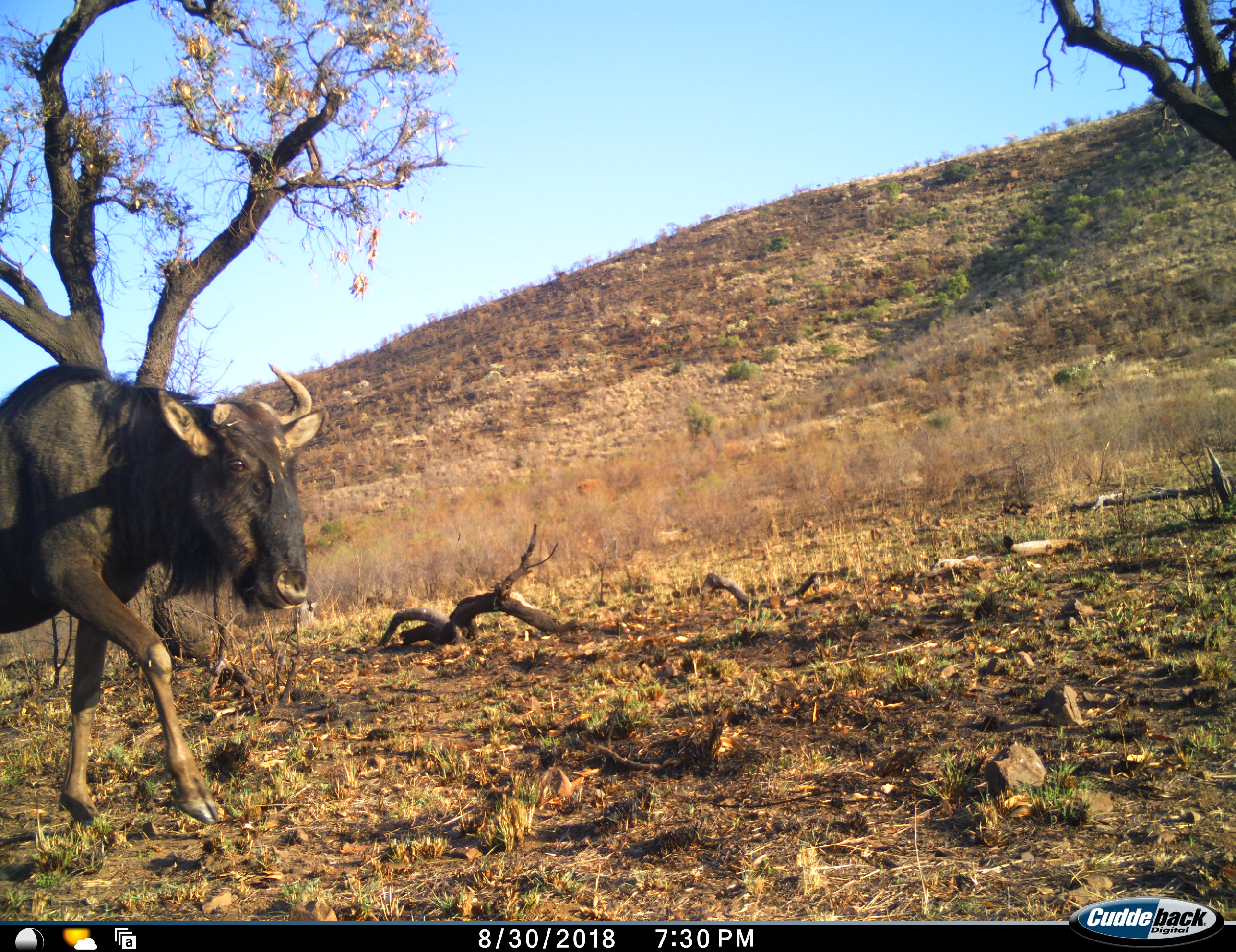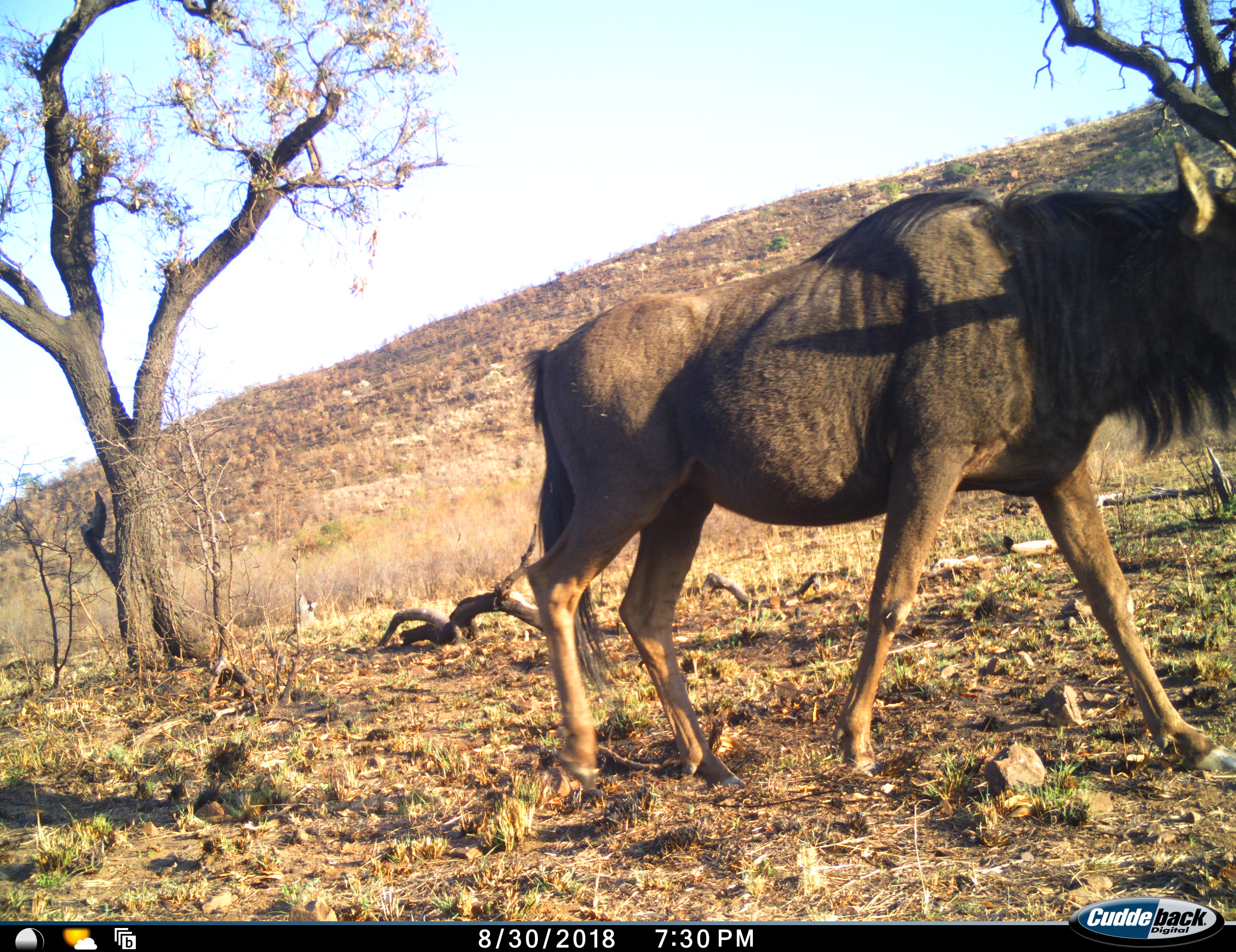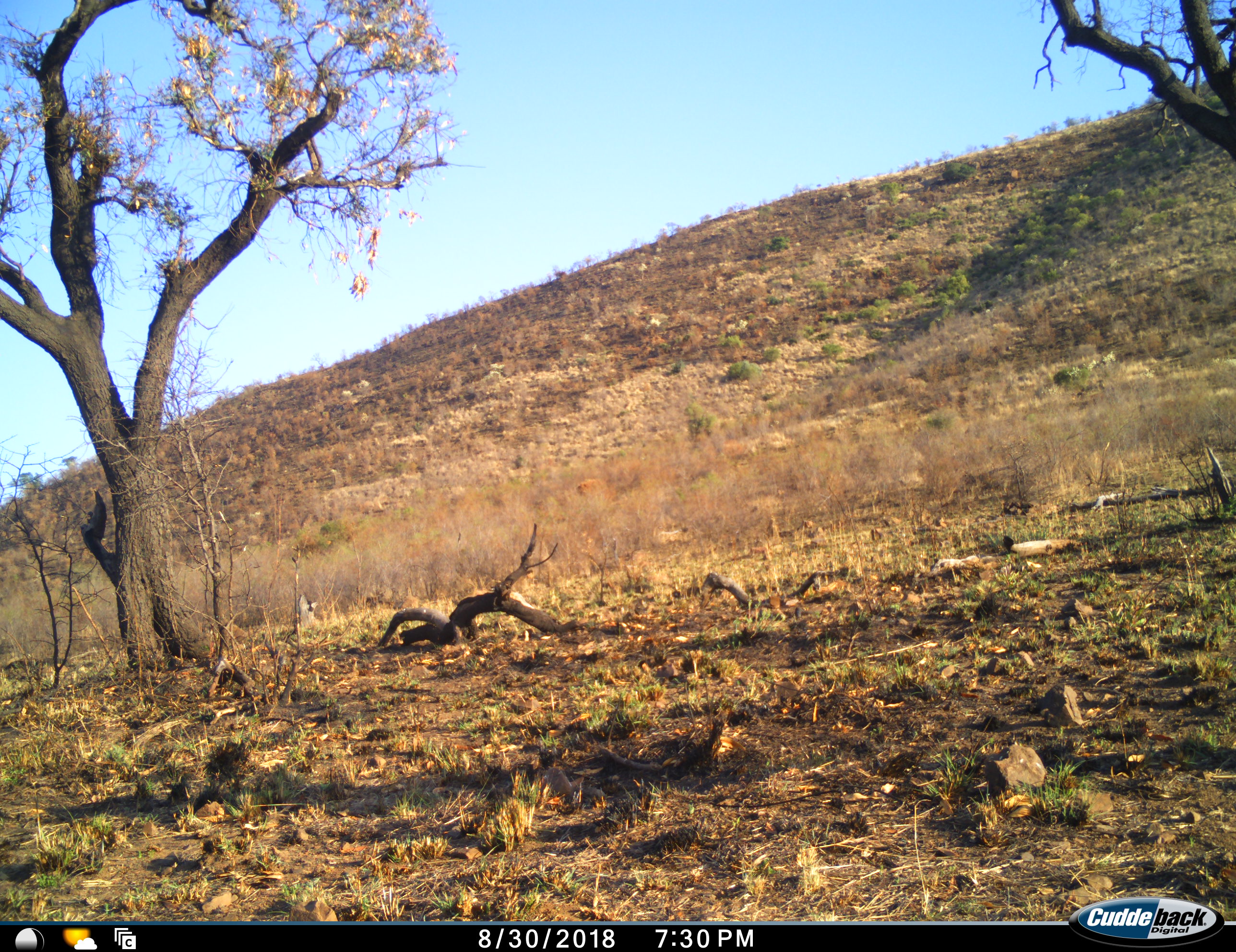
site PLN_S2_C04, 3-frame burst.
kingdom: Animalia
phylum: Chordata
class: Mammalia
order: Artiodactyla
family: Bovidae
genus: Connochaetes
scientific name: Connochaetes taurinus taurinus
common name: blue wildebeest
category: wildebeestblue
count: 1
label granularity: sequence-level